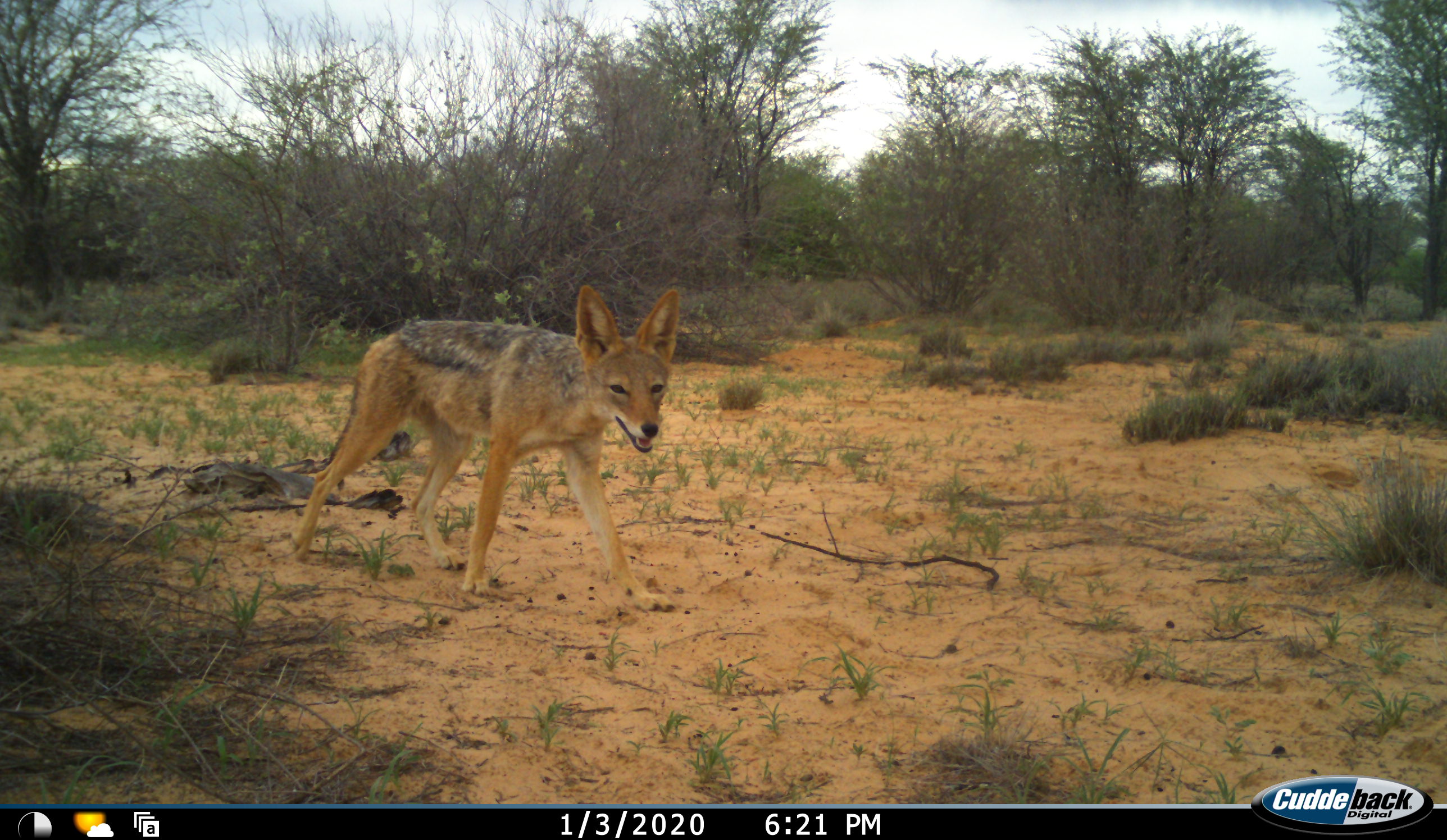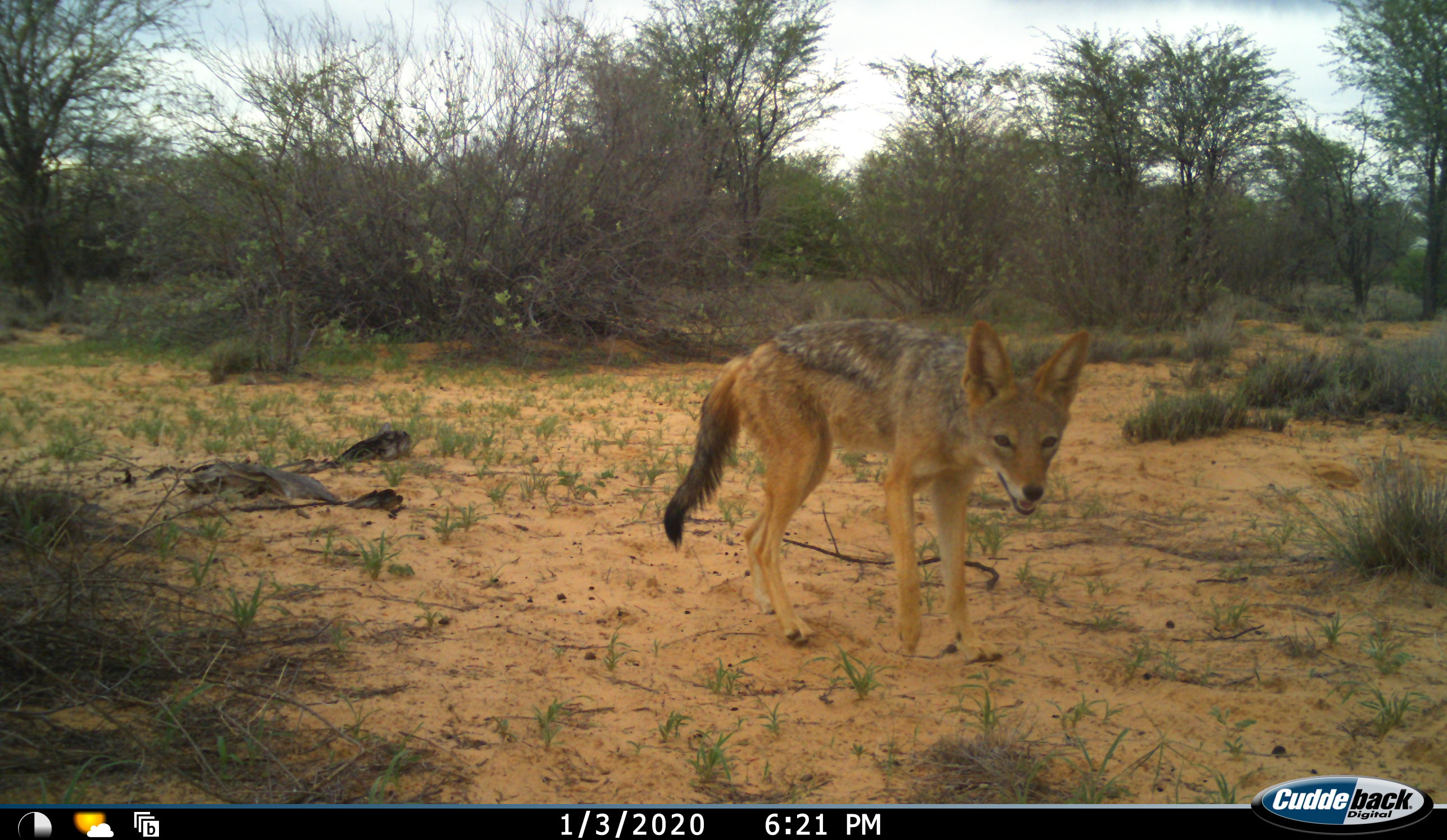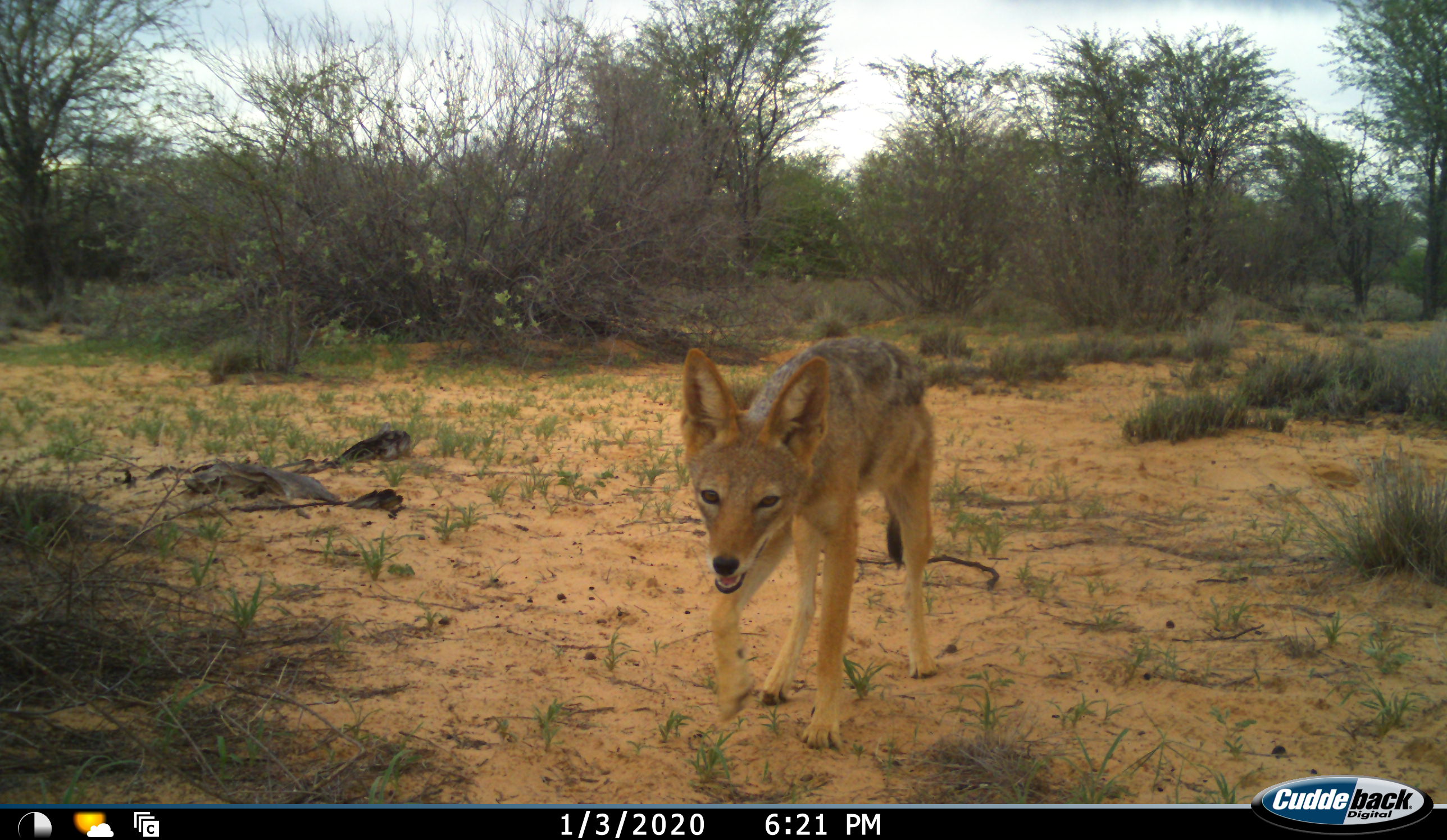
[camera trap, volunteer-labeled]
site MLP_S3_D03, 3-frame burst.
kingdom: Animalia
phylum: Chordata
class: Mammalia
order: Carnivora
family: Canidae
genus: Lupulella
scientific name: Lupulella mesomelas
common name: black-backed jackal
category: jackalblackbacked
Jackalblackbacked (black-backed jackal) (Lupulella mesomelas), count 1. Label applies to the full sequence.